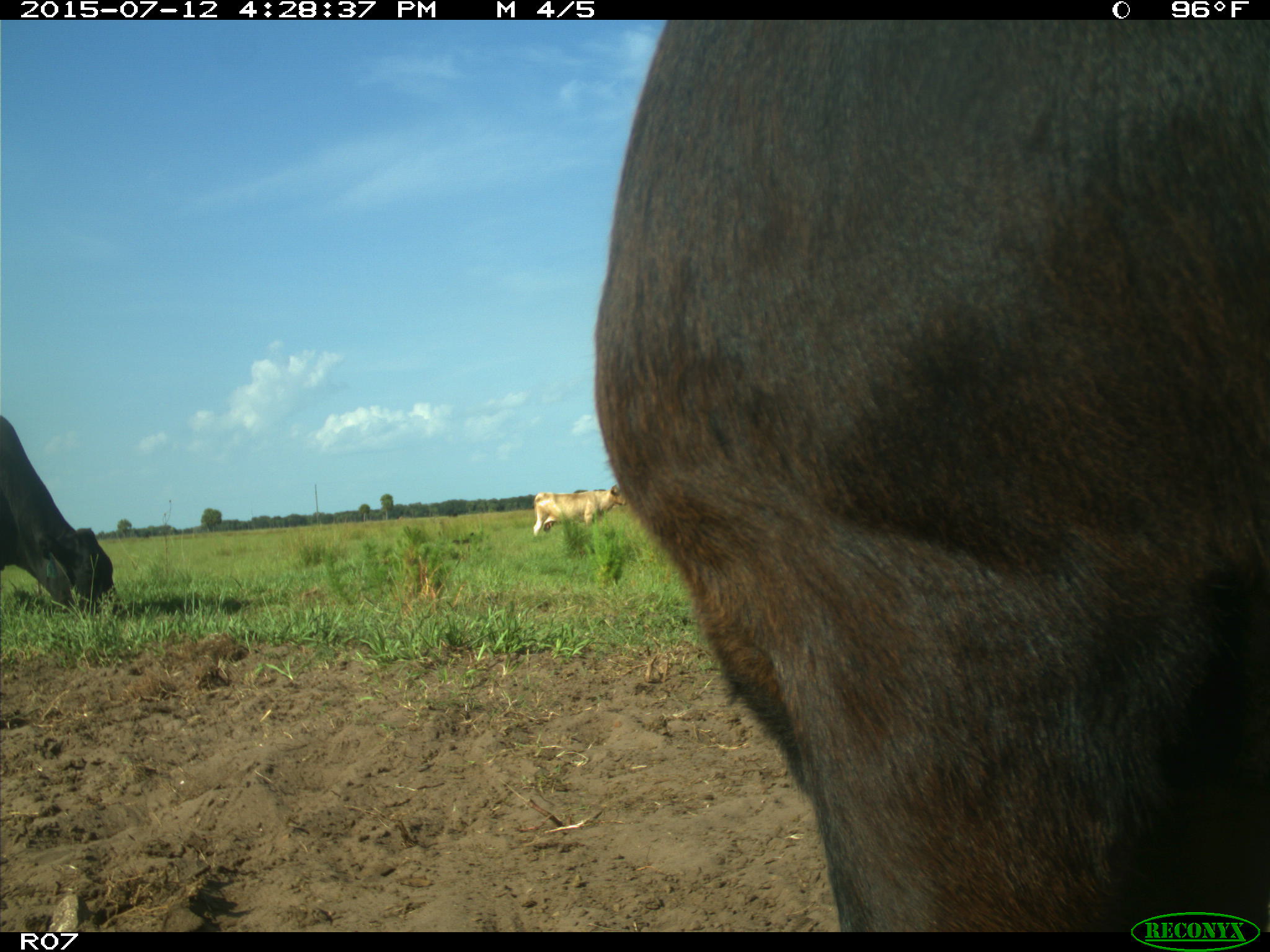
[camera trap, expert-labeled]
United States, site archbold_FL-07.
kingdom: Animalia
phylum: Chordata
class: Mammalia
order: Artiodactyla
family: Bovidae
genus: Bos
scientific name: Bos taurus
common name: domestic cow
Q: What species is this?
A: Bos taurus (domestic cow).